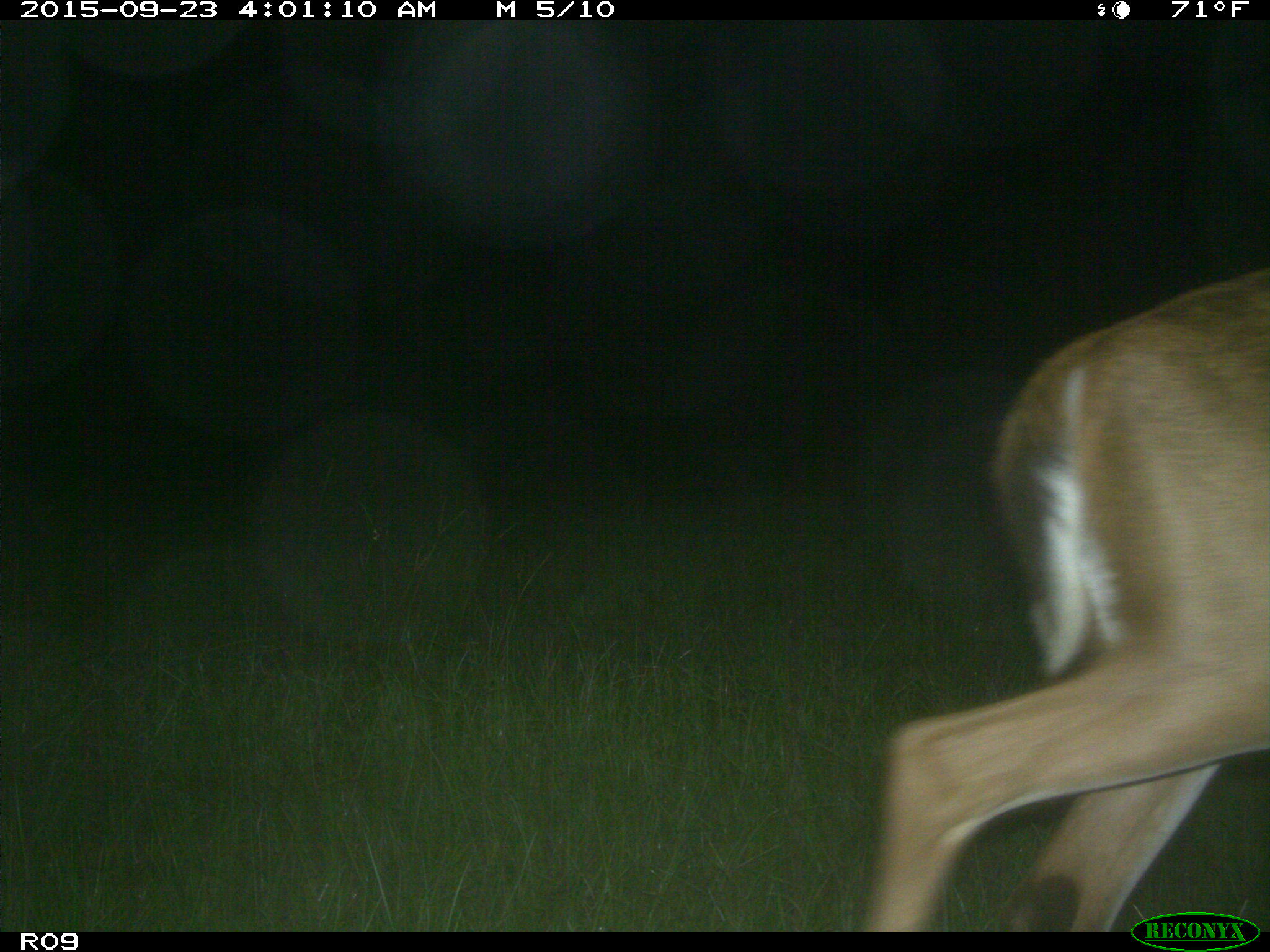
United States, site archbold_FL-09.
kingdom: Animalia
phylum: Chordata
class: Mammalia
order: Artiodactyla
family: Cervidae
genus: Odocoileus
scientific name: Odocoileus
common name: deer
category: unidentified deer